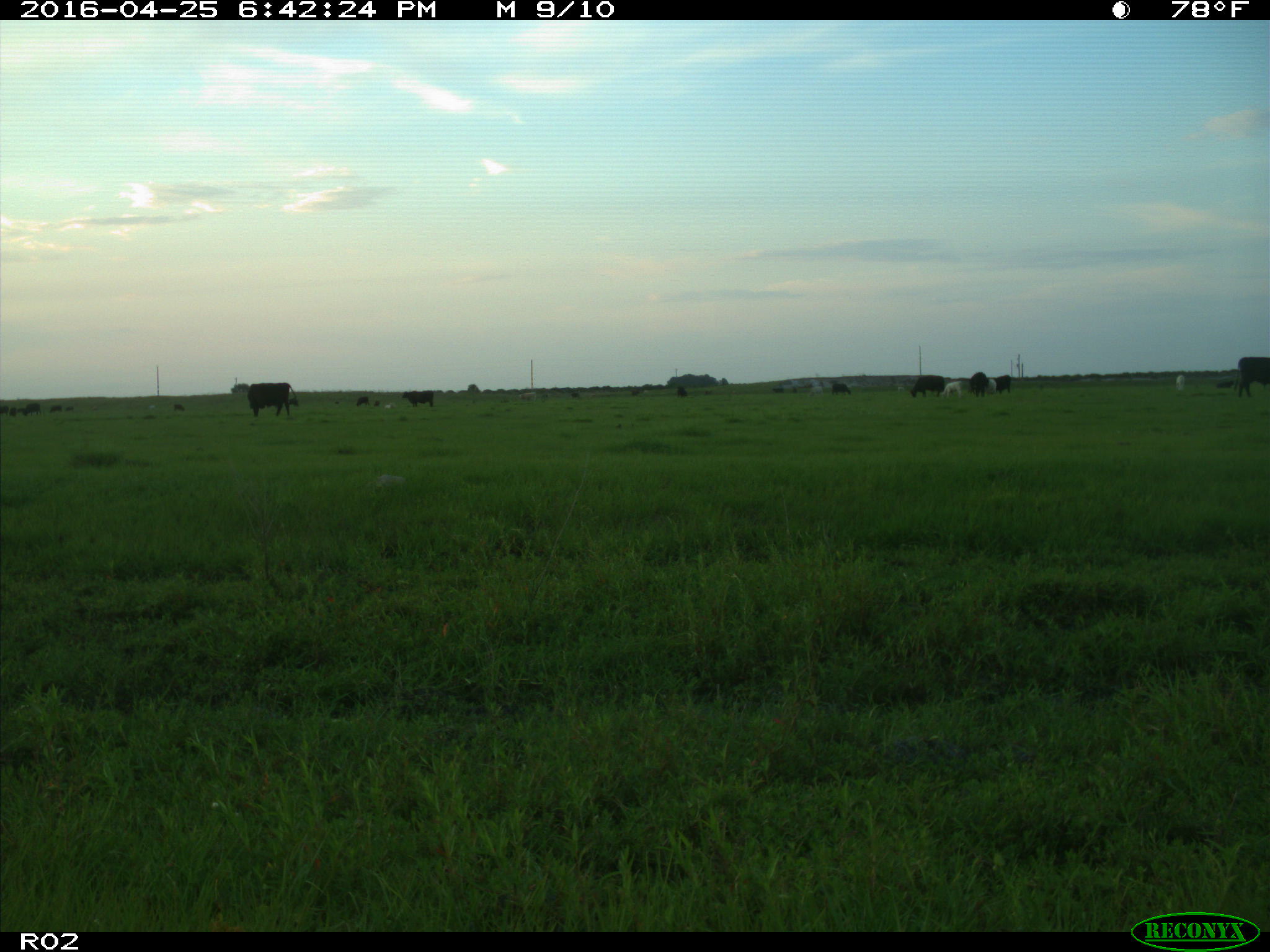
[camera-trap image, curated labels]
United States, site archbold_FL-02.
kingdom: Animalia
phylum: Chordata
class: Mammalia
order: Artiodactyla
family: Bovidae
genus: Bos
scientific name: Bos taurus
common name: domestic cow